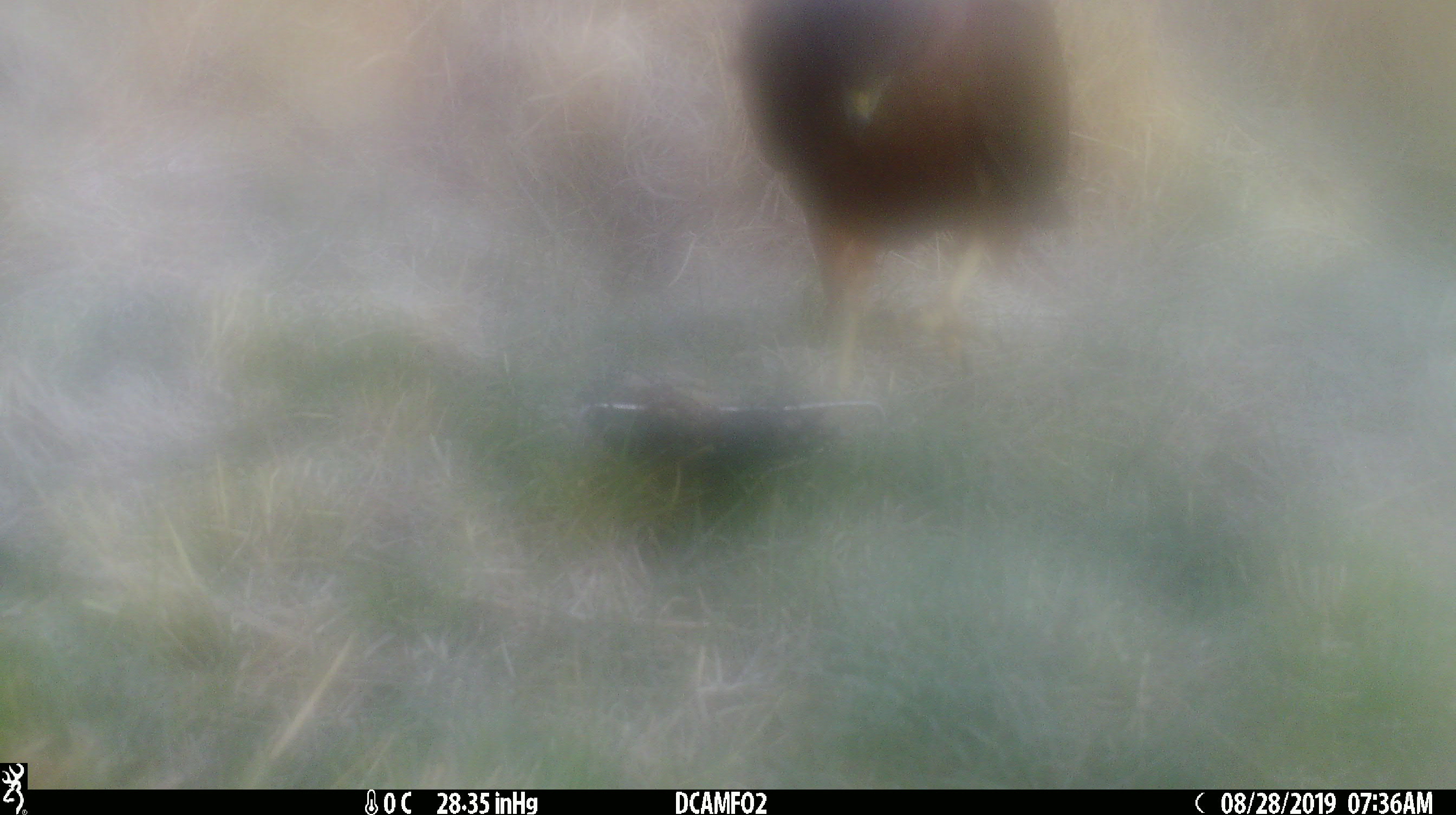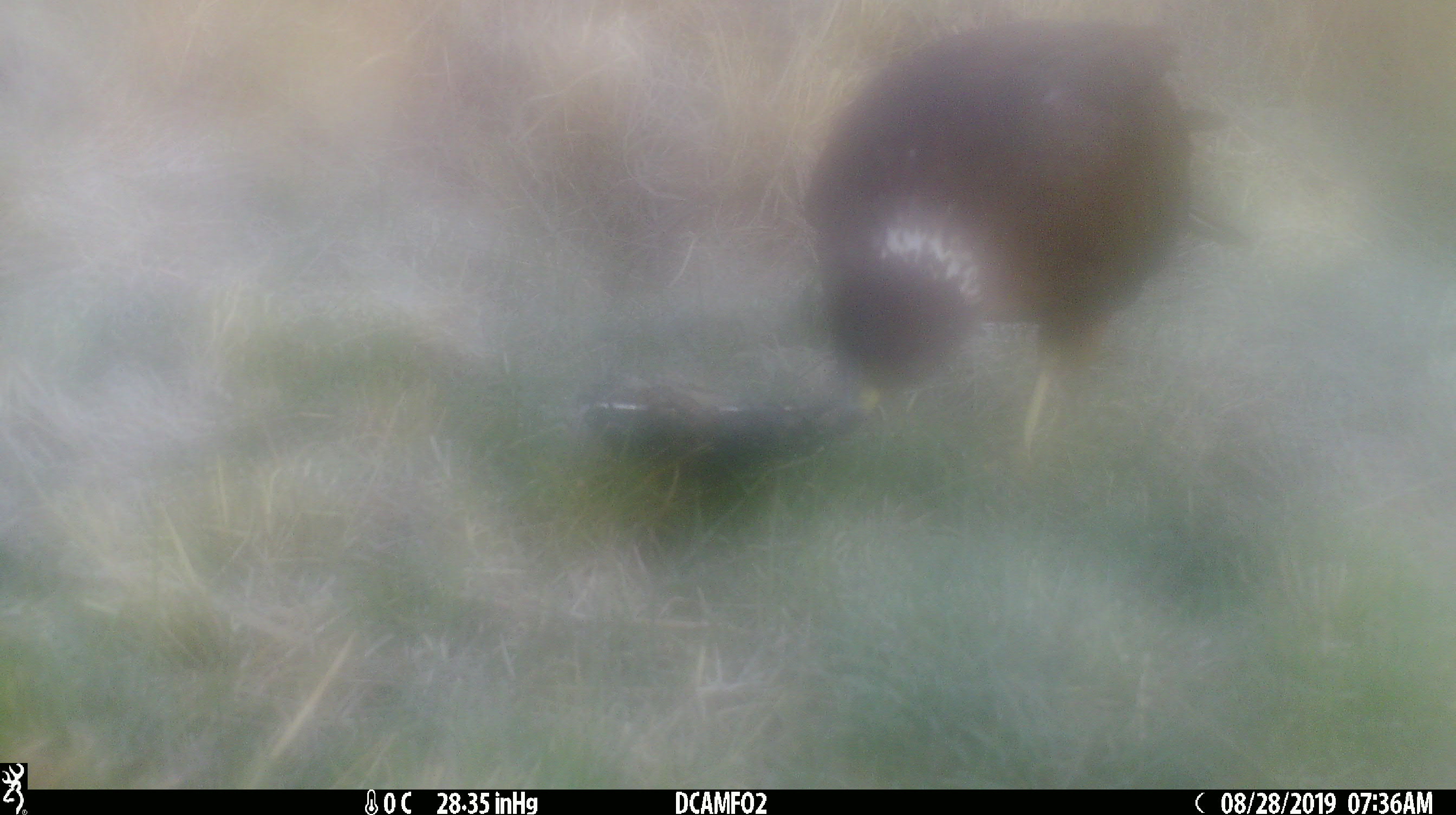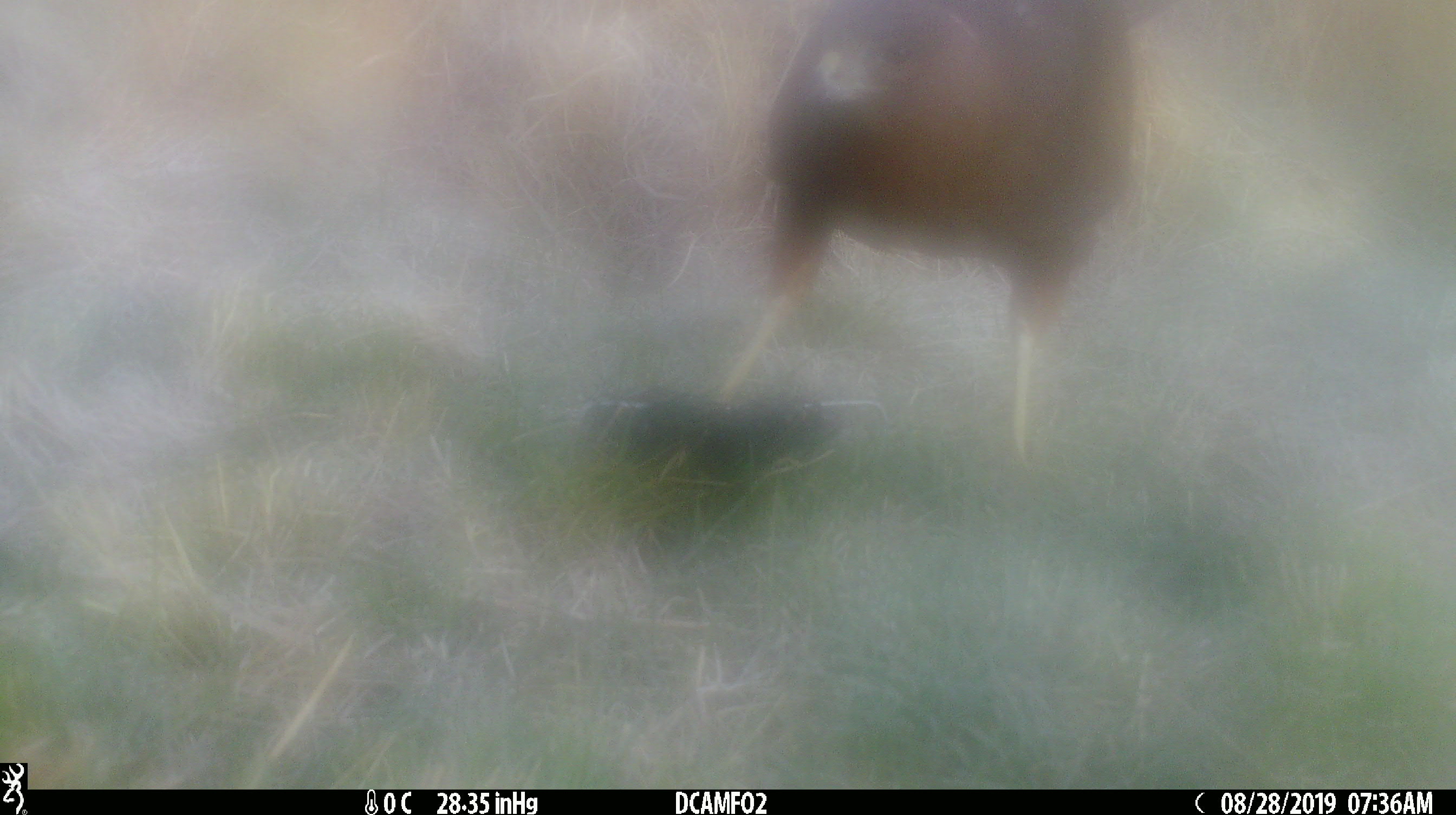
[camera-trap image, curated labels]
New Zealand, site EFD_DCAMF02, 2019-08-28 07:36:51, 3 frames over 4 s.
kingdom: Animalia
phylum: Chordata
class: Aves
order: Accipitriformes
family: Accipitridae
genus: Circus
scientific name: Circus approximans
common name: swamp harrier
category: harrier